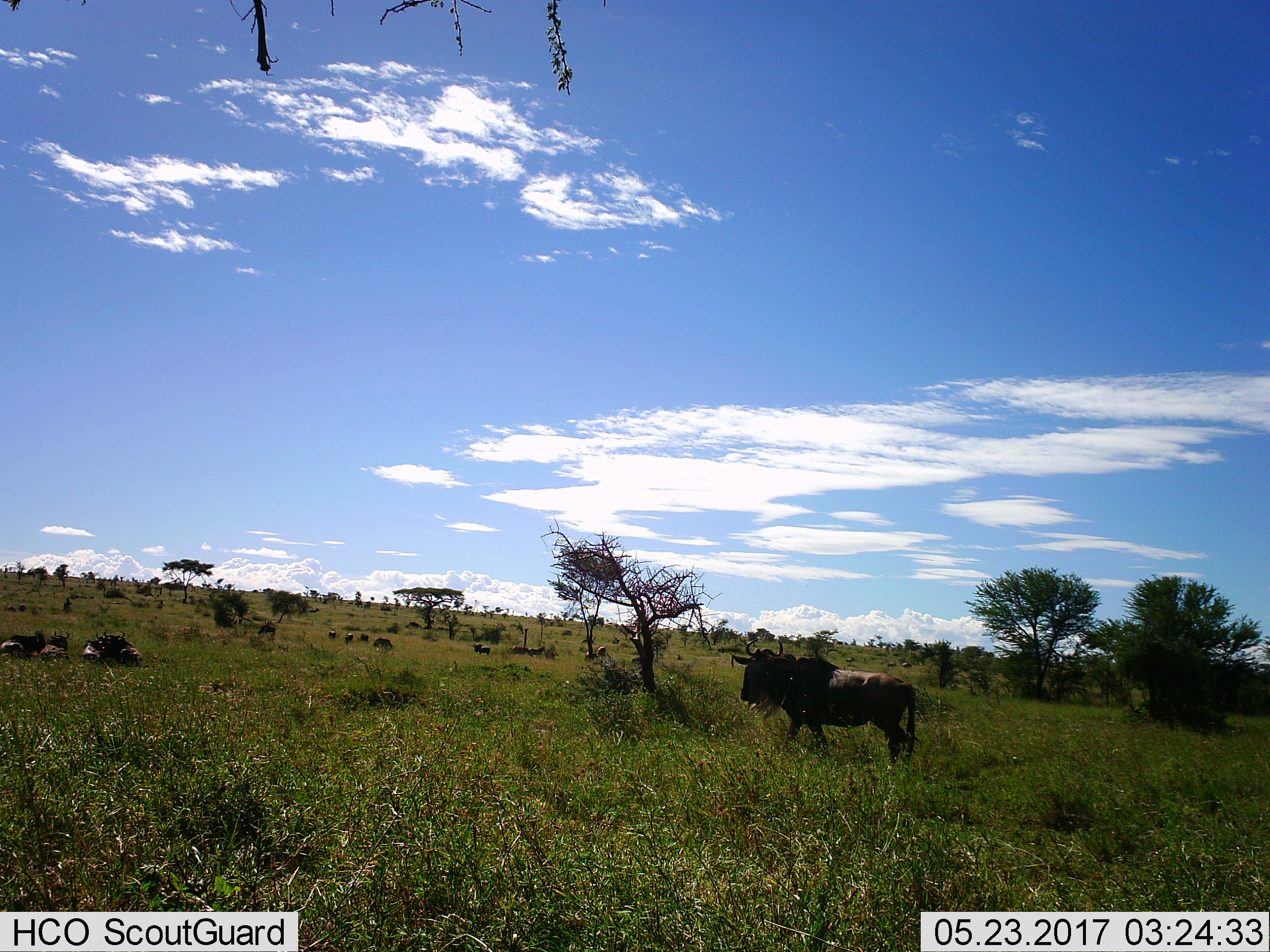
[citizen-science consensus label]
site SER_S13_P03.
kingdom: Animalia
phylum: Chordata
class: Mammalia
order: Artiodactyla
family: Bovidae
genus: Connochaetes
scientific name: Connochaetes taurinus taurinus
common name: blue wildebeest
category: wildebeestblue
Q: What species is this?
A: Wildebeestblue (blue wildebeest) (Connochaetes taurinus taurinus).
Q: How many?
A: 11-50.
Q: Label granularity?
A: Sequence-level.